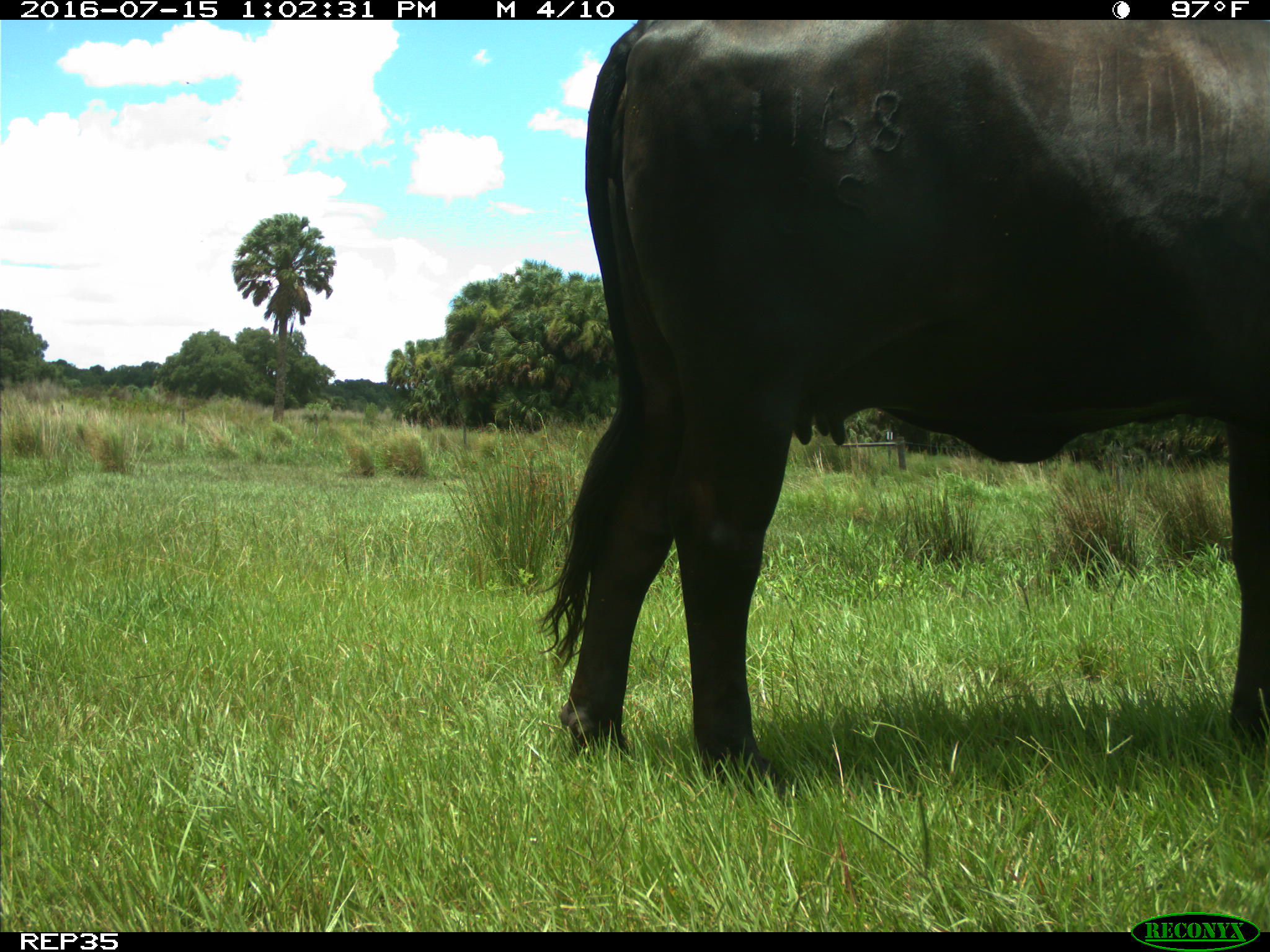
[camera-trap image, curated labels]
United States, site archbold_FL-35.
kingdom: Animalia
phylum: Chordata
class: Mammalia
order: Artiodactyla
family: Bovidae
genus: Bos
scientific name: Bos taurus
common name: domestic cow